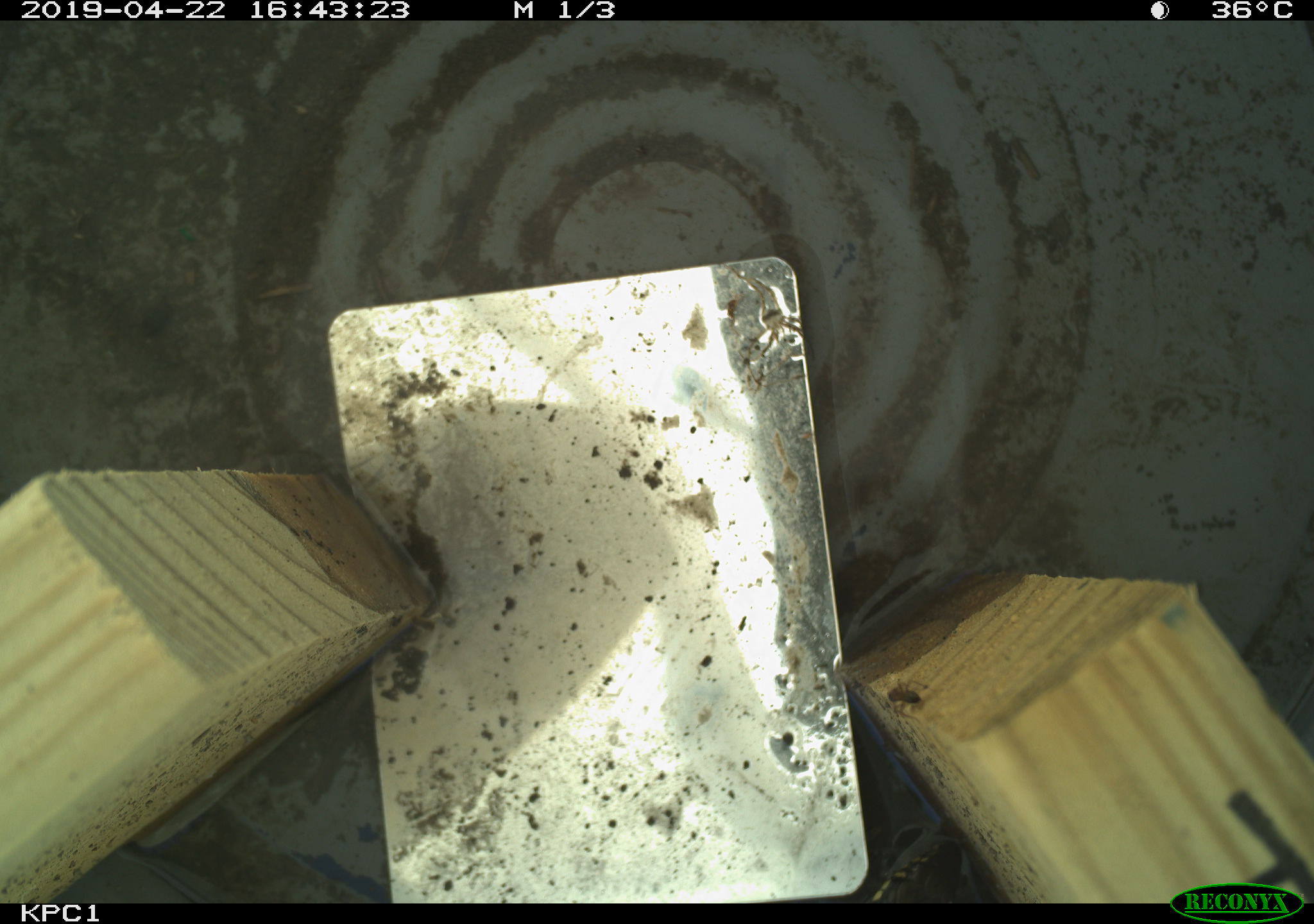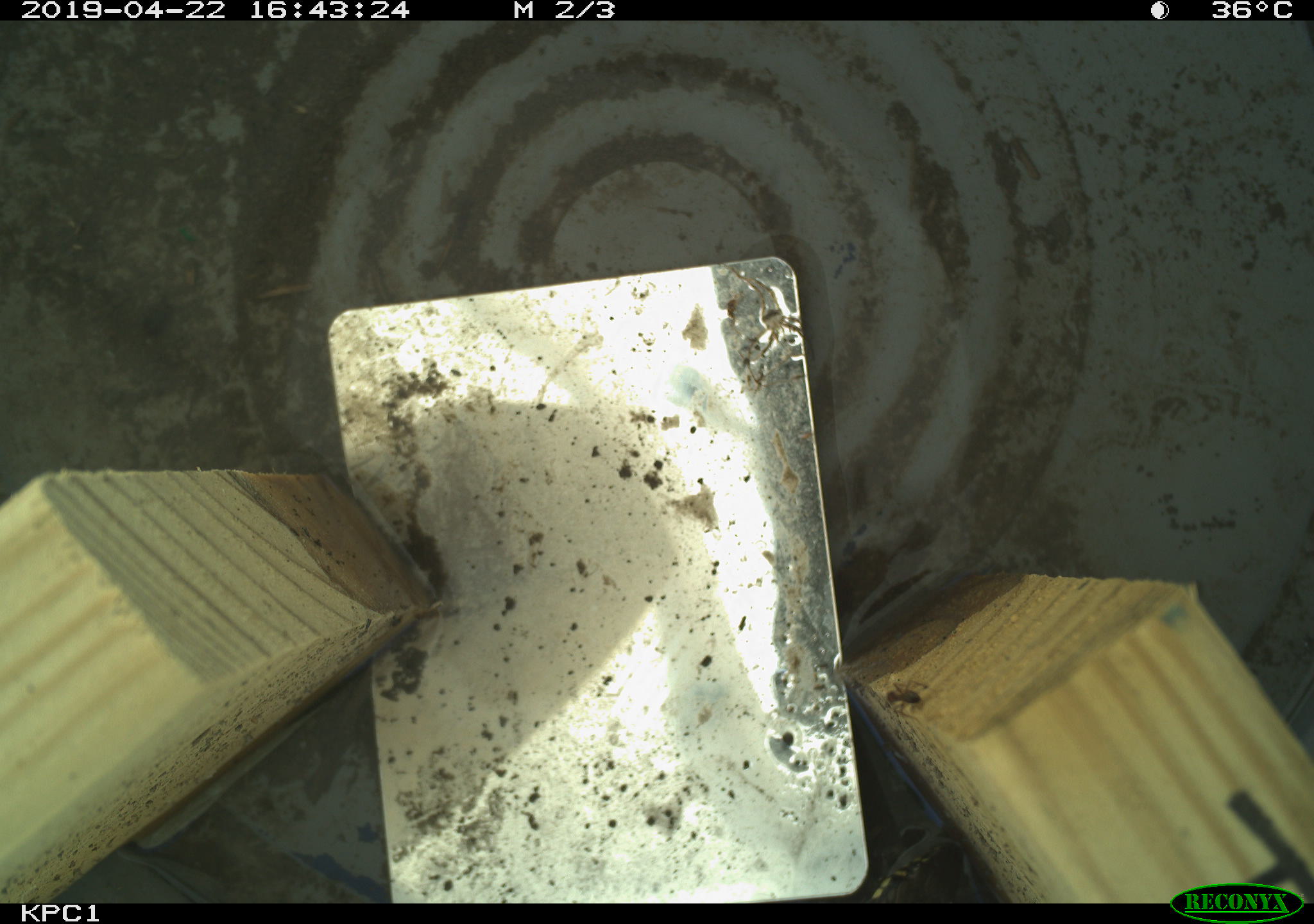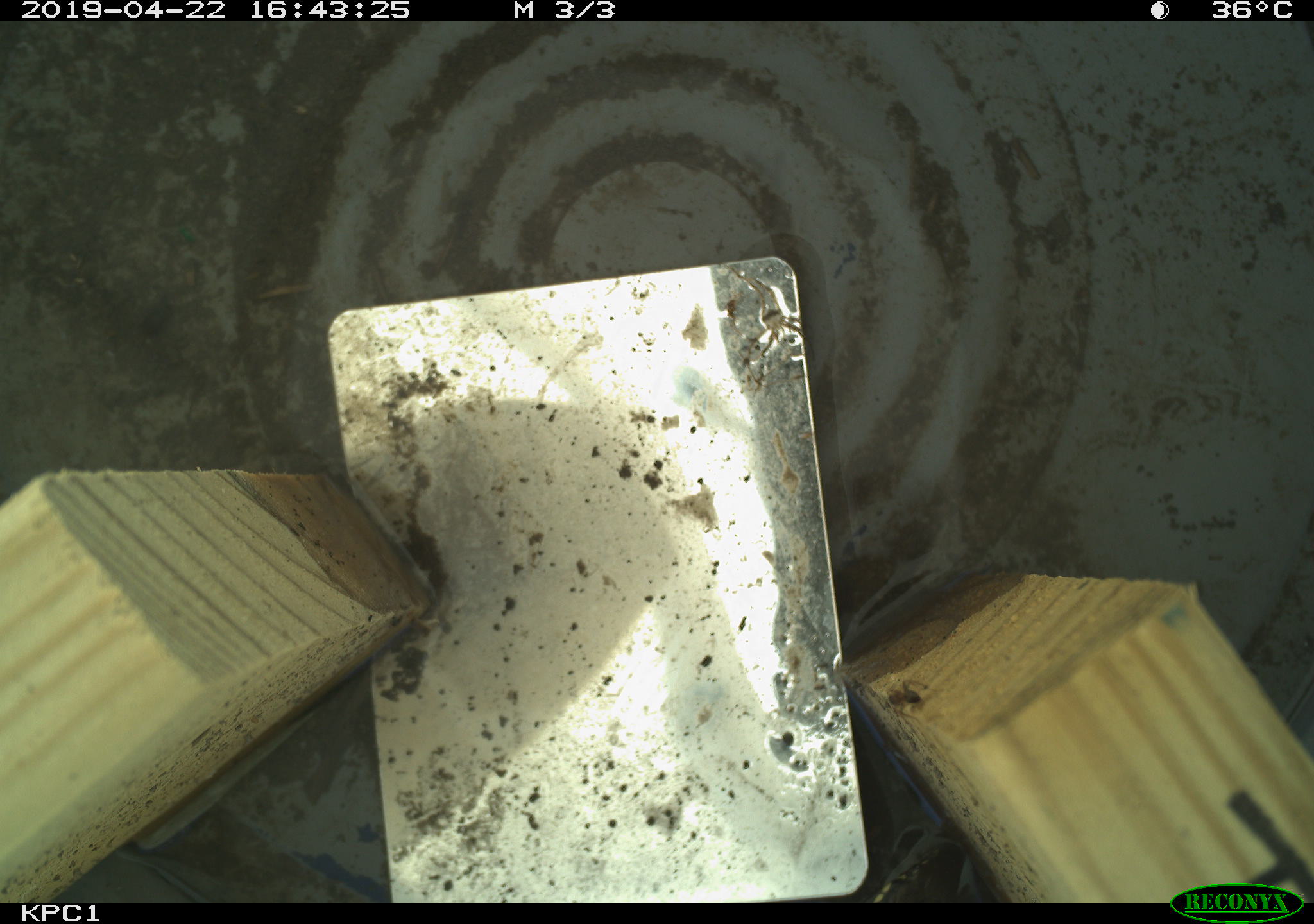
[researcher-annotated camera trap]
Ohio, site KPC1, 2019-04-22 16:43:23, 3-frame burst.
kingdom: Animalia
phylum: Chordata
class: Reptilia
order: Squamata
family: Colubridae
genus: Thamnophis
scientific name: Thamnophis radix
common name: plains gartersnake